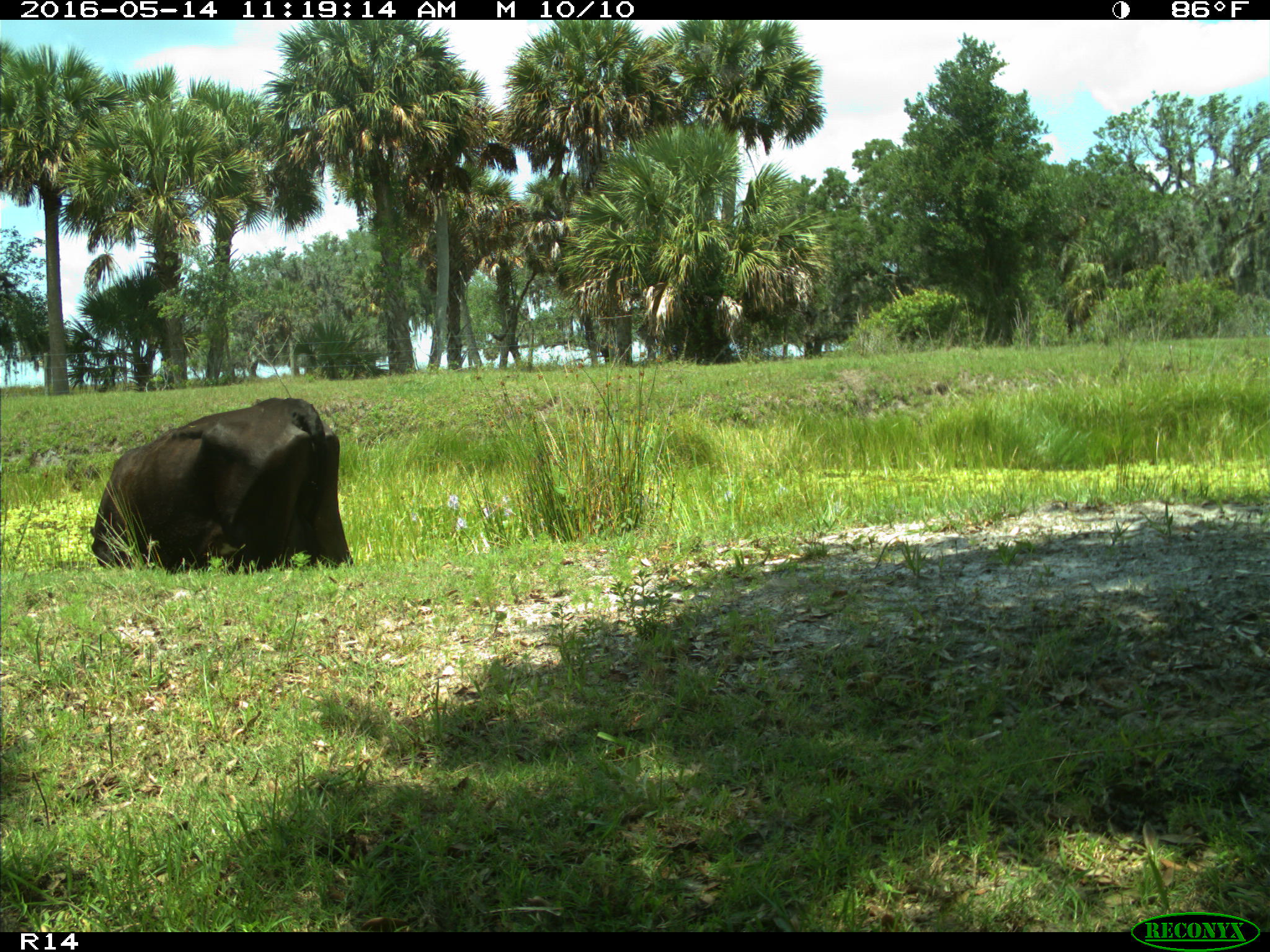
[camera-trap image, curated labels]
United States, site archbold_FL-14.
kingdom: Animalia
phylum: Chordata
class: Mammalia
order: Artiodactyla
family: Bovidae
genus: Bos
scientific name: Bos taurus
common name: domestic cow